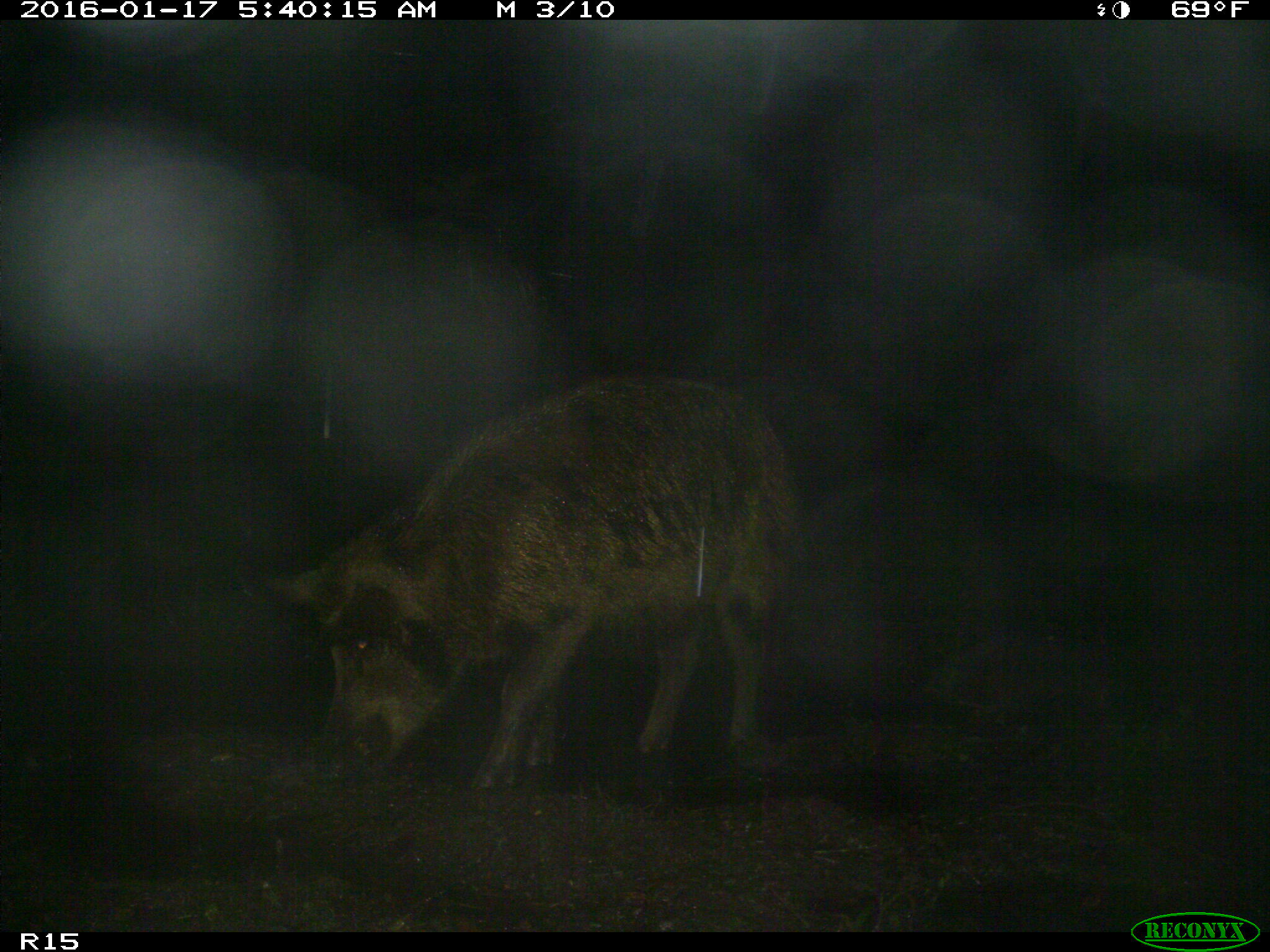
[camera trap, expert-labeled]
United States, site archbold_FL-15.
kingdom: Animalia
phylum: Chordata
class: Mammalia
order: Artiodactyla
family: Suidae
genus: Sus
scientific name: Sus scrofa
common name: wild boar